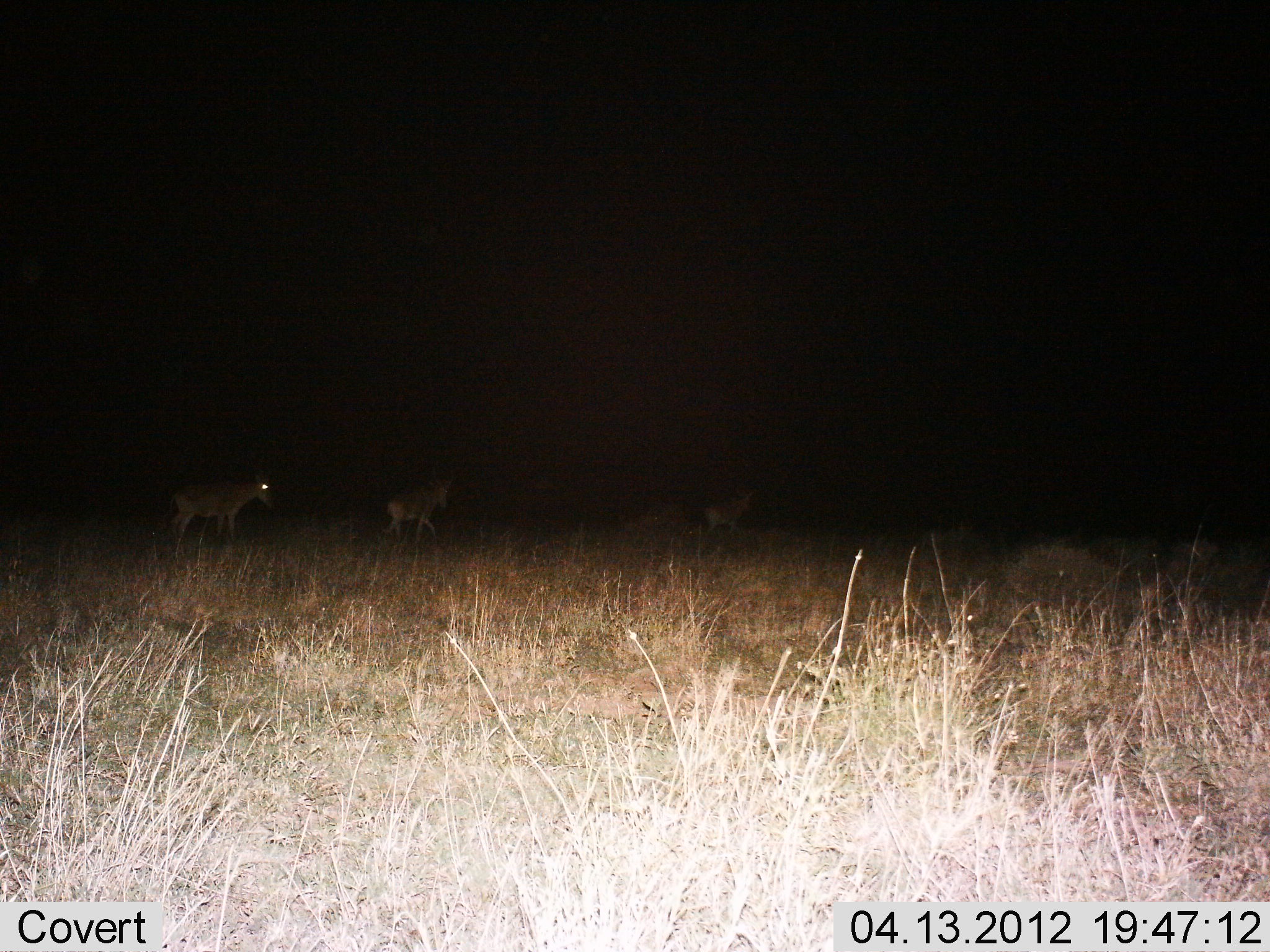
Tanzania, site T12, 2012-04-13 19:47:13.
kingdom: Animalia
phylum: Chordata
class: Mammalia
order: Artiodactyla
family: Bovidae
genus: Alcelaphus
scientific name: Alcelaphus buselaphus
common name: hartebeest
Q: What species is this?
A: Hartebeest (Alcelaphus buselaphus).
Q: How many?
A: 3.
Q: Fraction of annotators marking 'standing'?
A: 8%.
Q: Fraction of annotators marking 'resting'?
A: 0%.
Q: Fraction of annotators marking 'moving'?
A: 100%.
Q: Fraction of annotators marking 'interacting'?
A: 0%.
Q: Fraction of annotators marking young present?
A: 0%.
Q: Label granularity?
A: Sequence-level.